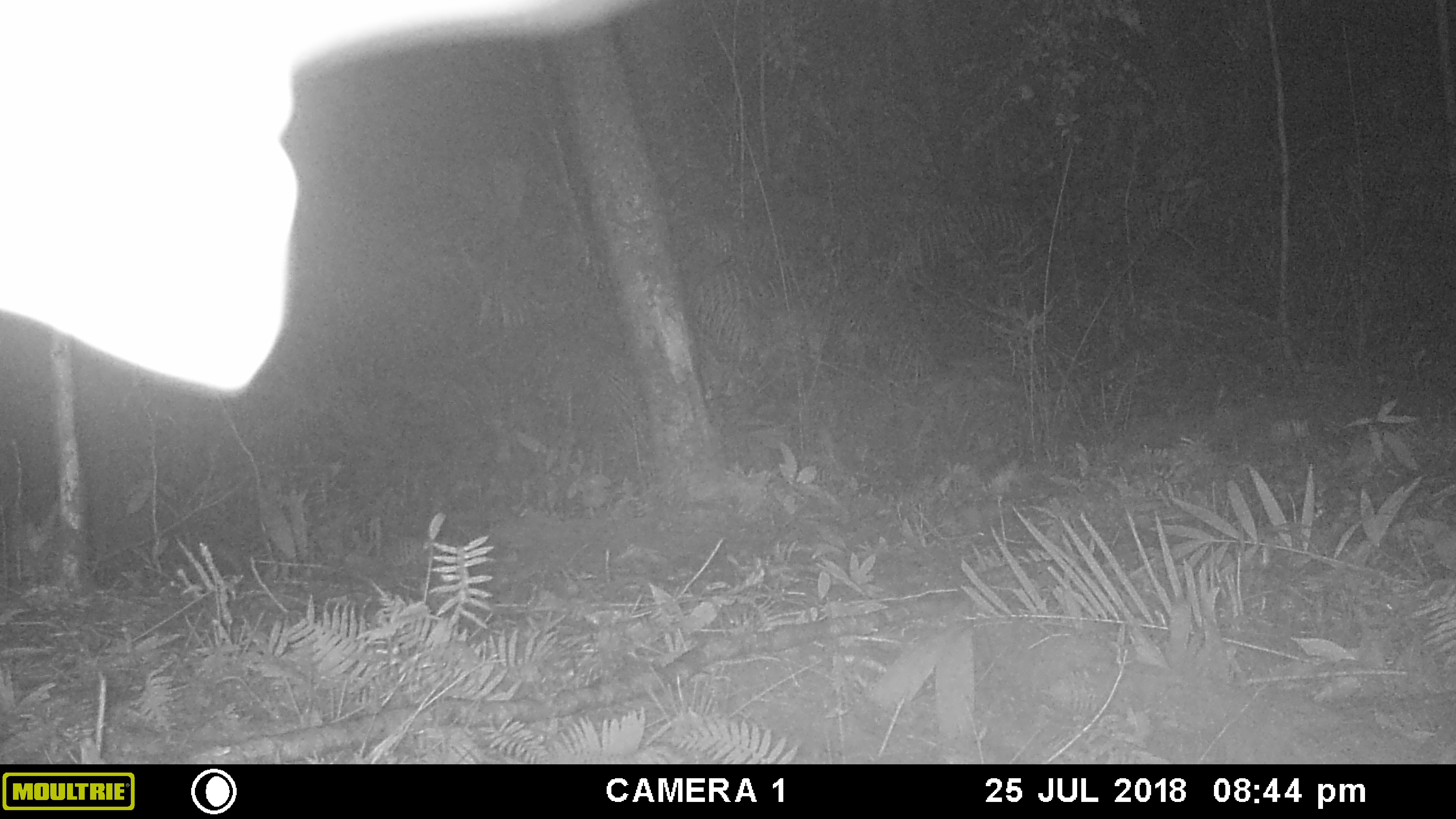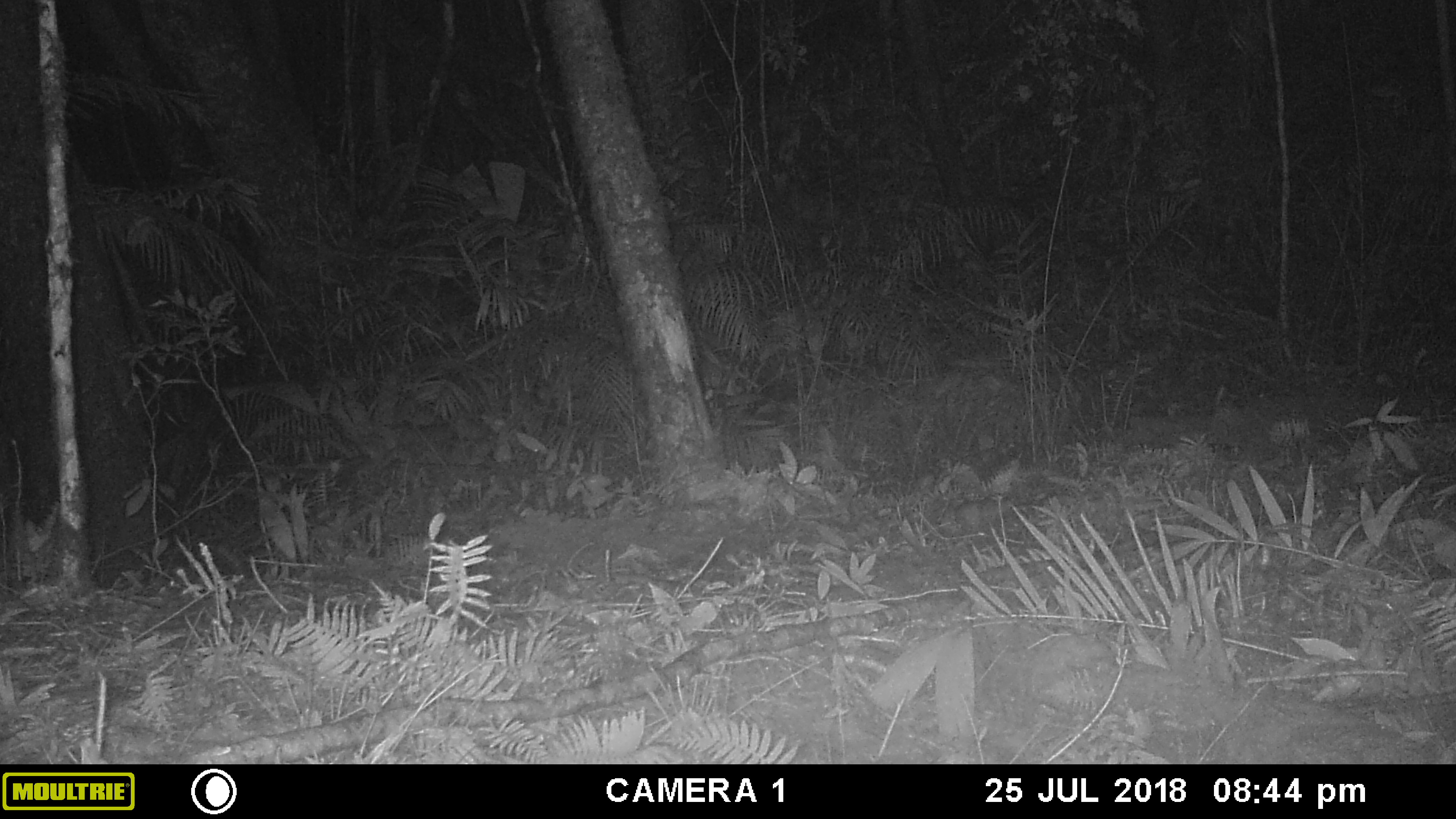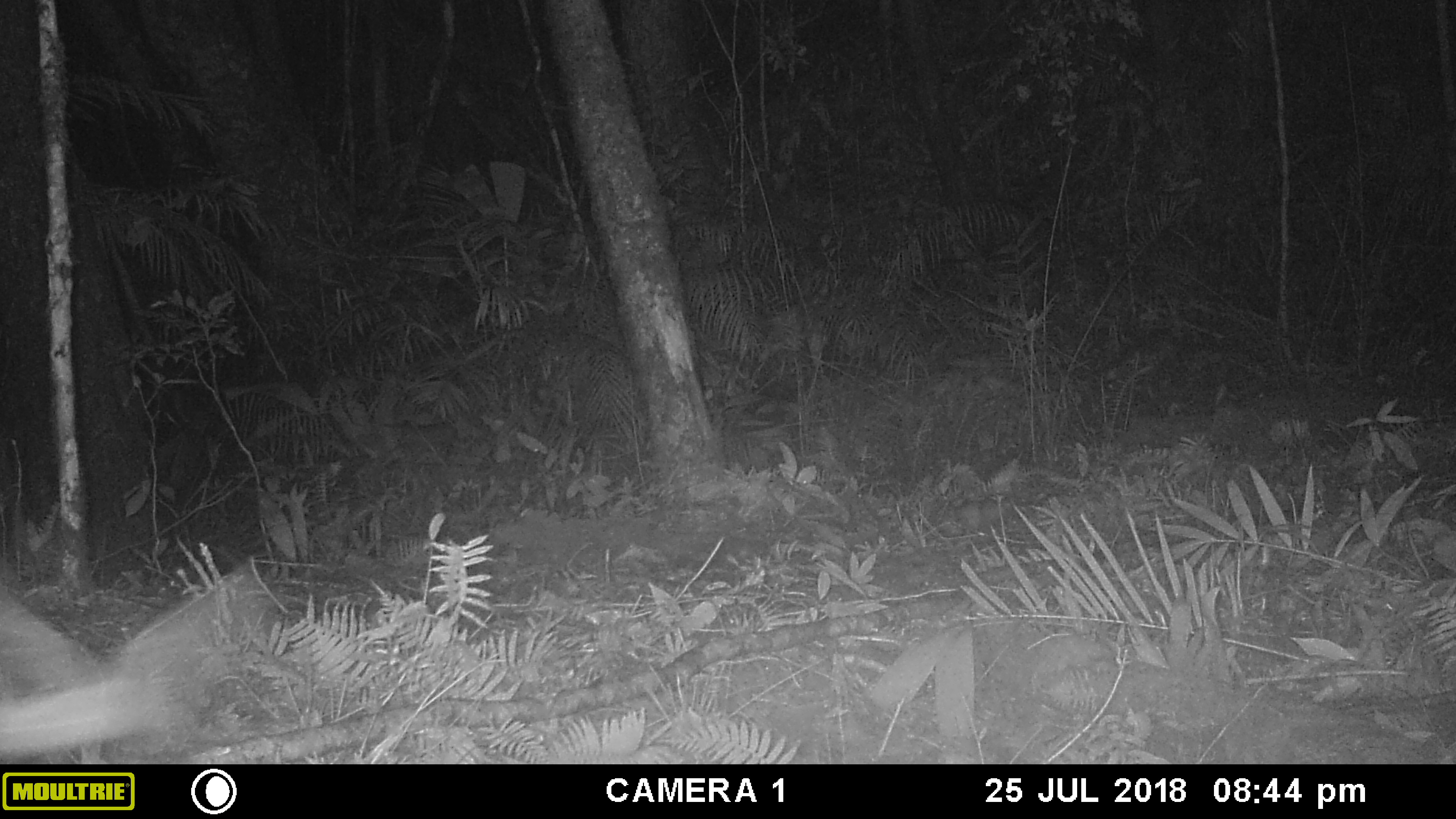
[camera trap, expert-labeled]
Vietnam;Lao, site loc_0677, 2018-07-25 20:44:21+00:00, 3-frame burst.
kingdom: Animalia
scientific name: Animalia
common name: animal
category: unidentified animal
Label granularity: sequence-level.